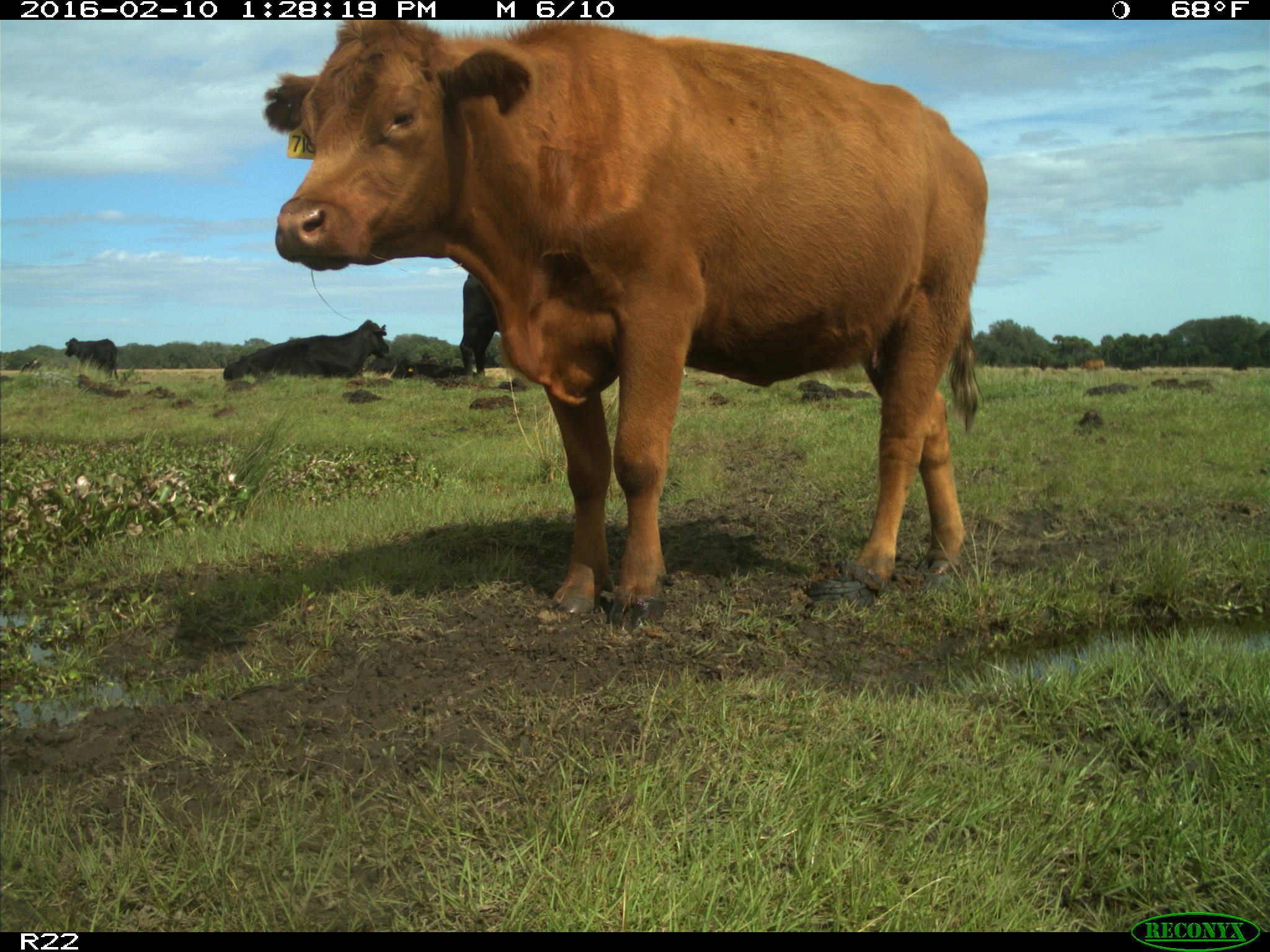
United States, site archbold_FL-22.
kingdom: Animalia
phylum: Chordata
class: Mammalia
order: Artiodactyla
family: Bovidae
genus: Bos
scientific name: Bos taurus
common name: domestic cow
Bos taurus (domestic cow).